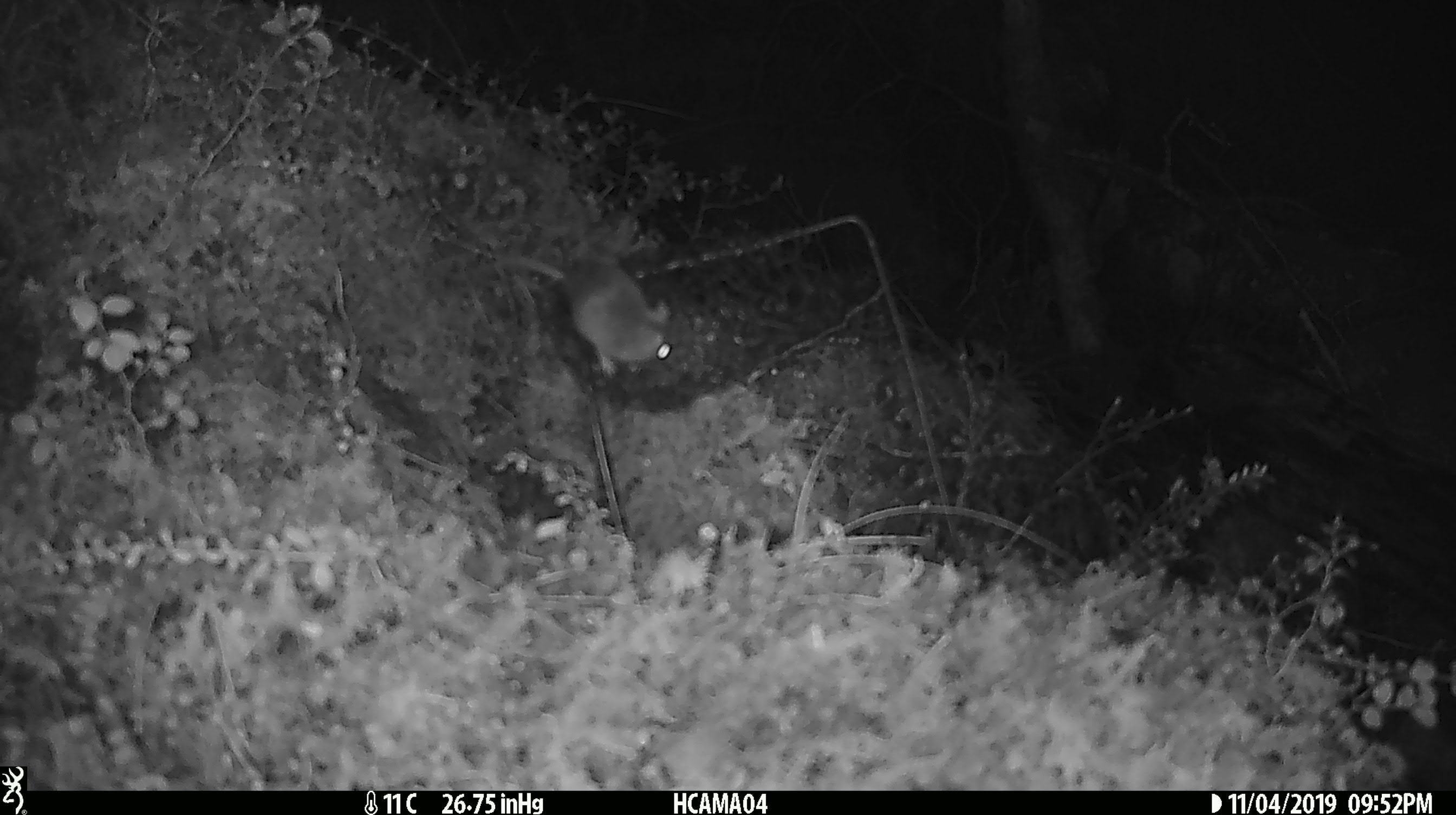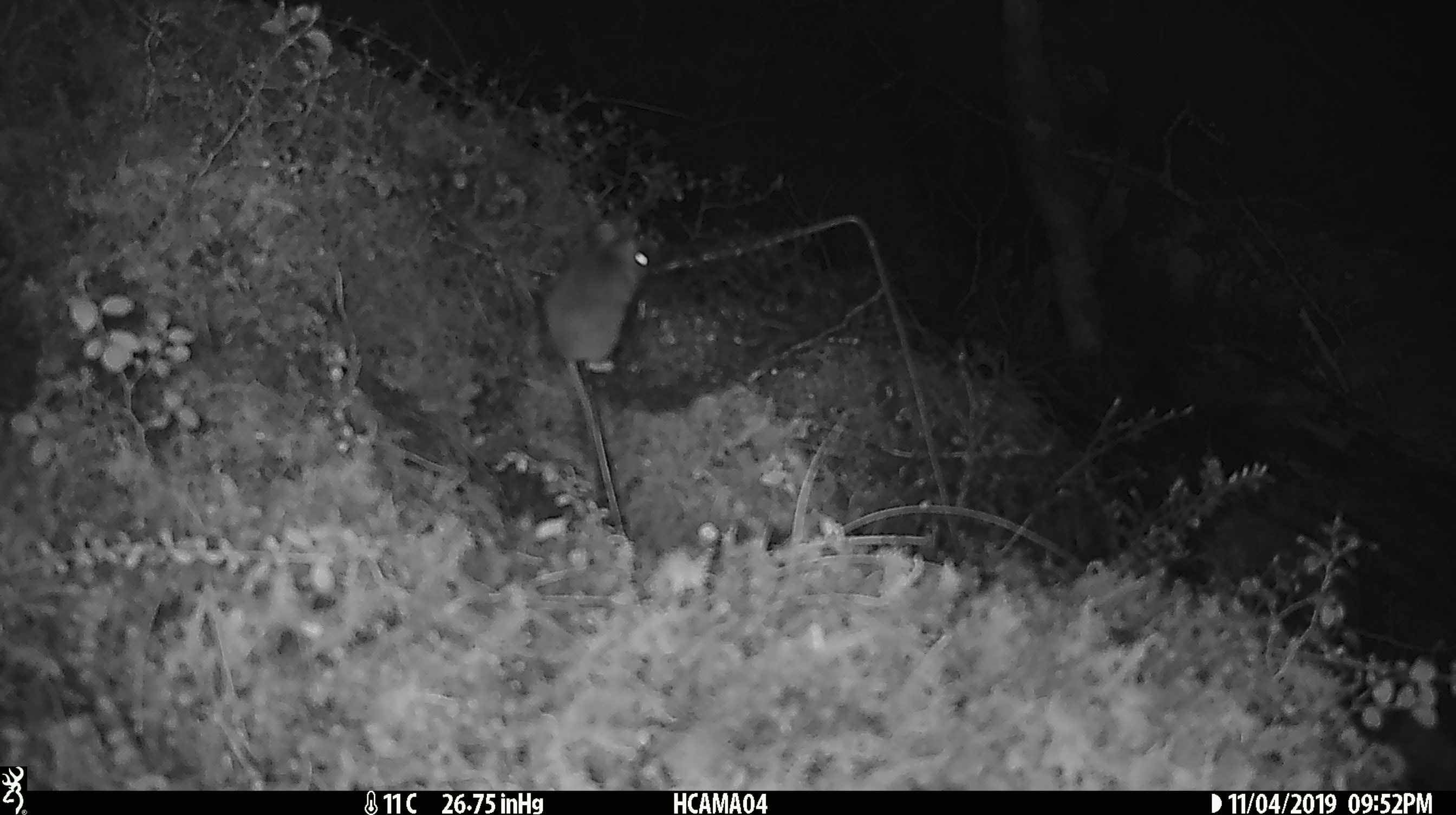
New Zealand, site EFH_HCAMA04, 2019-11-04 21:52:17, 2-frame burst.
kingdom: Animalia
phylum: Chordata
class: Mammalia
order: Rodentia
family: Muridae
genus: Mus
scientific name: Mus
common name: mouse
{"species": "mouse (Mus)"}